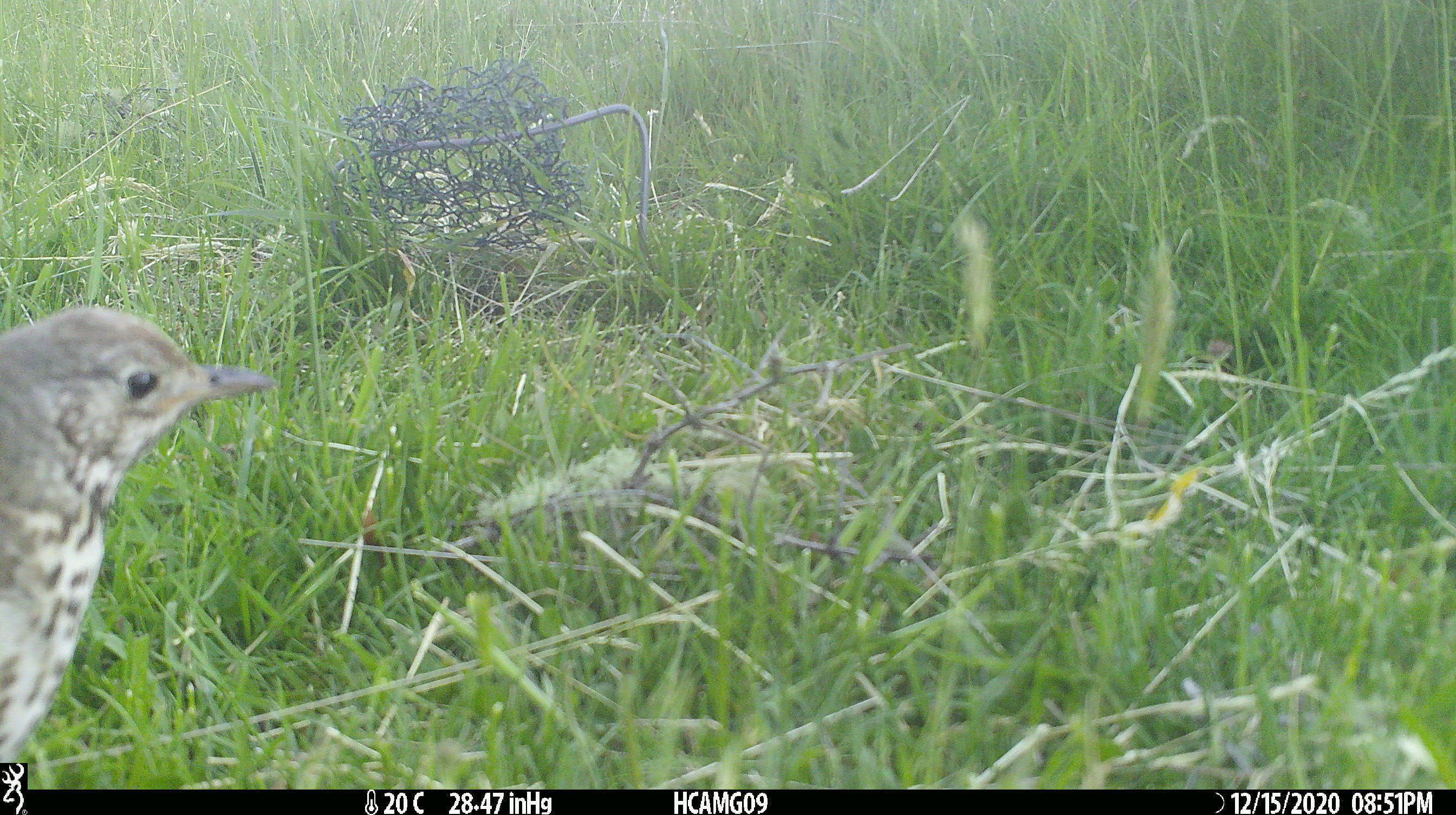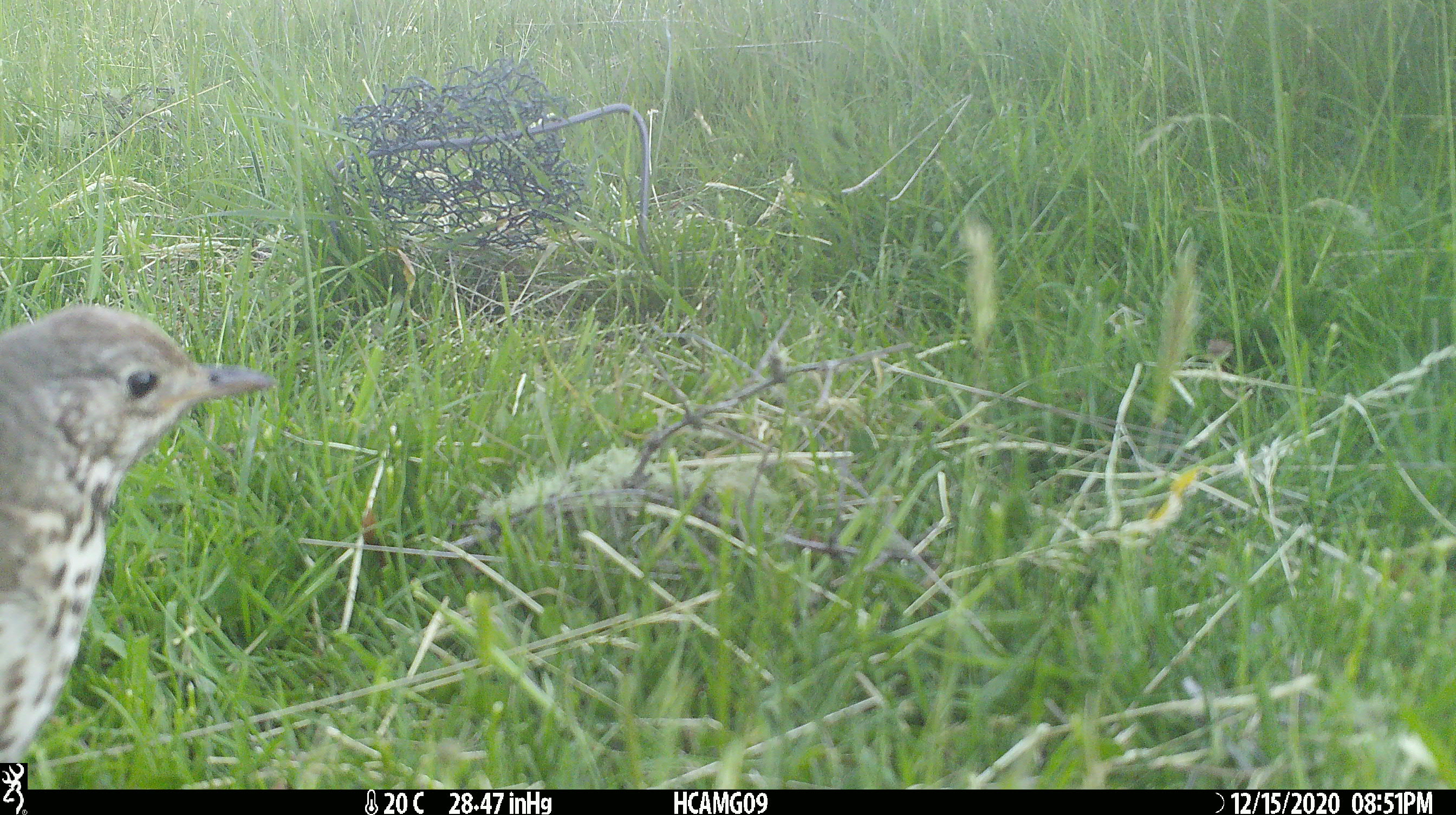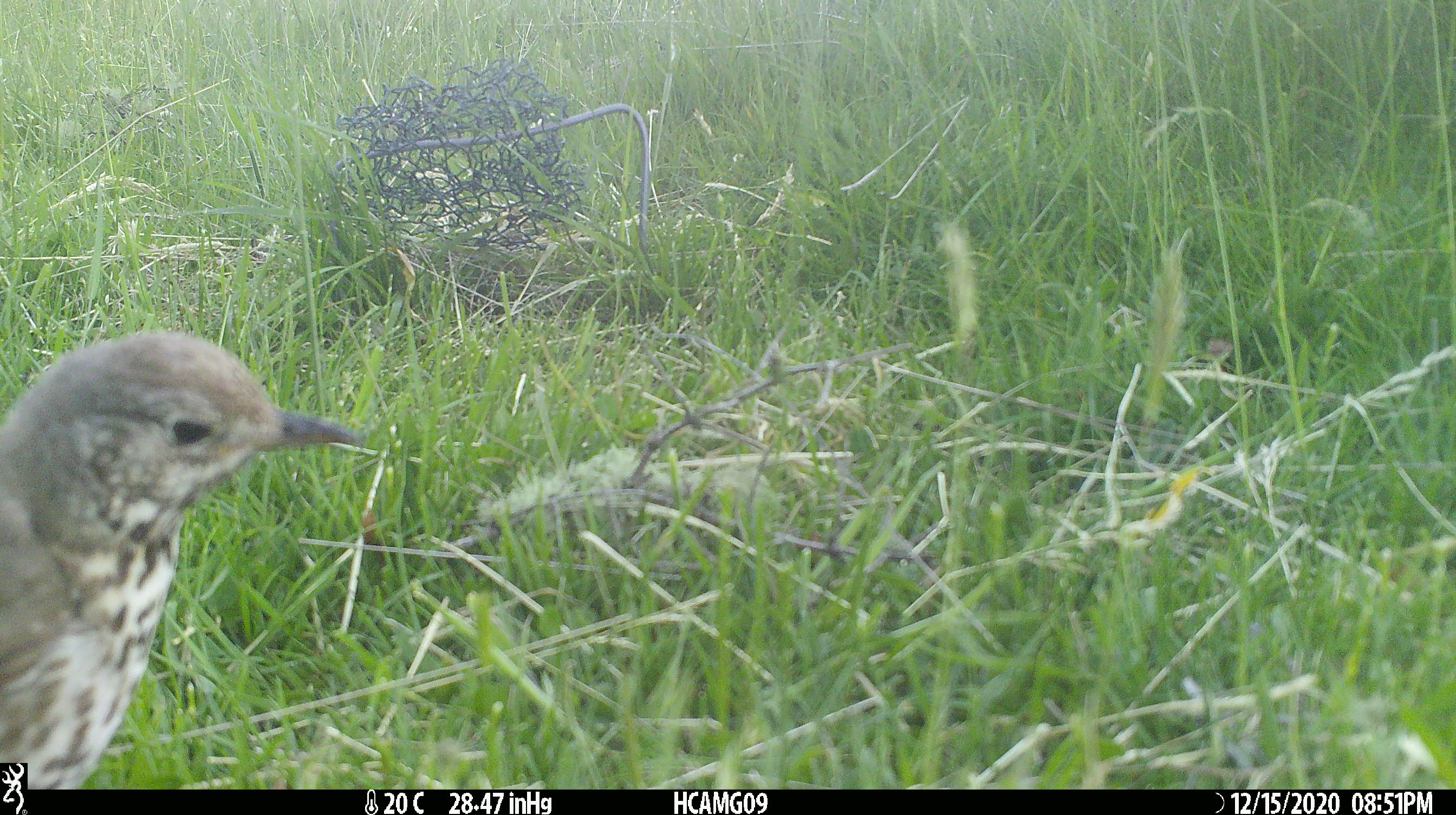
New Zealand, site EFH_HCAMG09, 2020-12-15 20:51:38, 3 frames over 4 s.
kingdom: Animalia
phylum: Chordata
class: Aves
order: Passeriformes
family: Turdidae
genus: Turdus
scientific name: Turdus philomelos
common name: song thrush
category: thrush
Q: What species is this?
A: Thrush (song thrush) (Turdus philomelos).